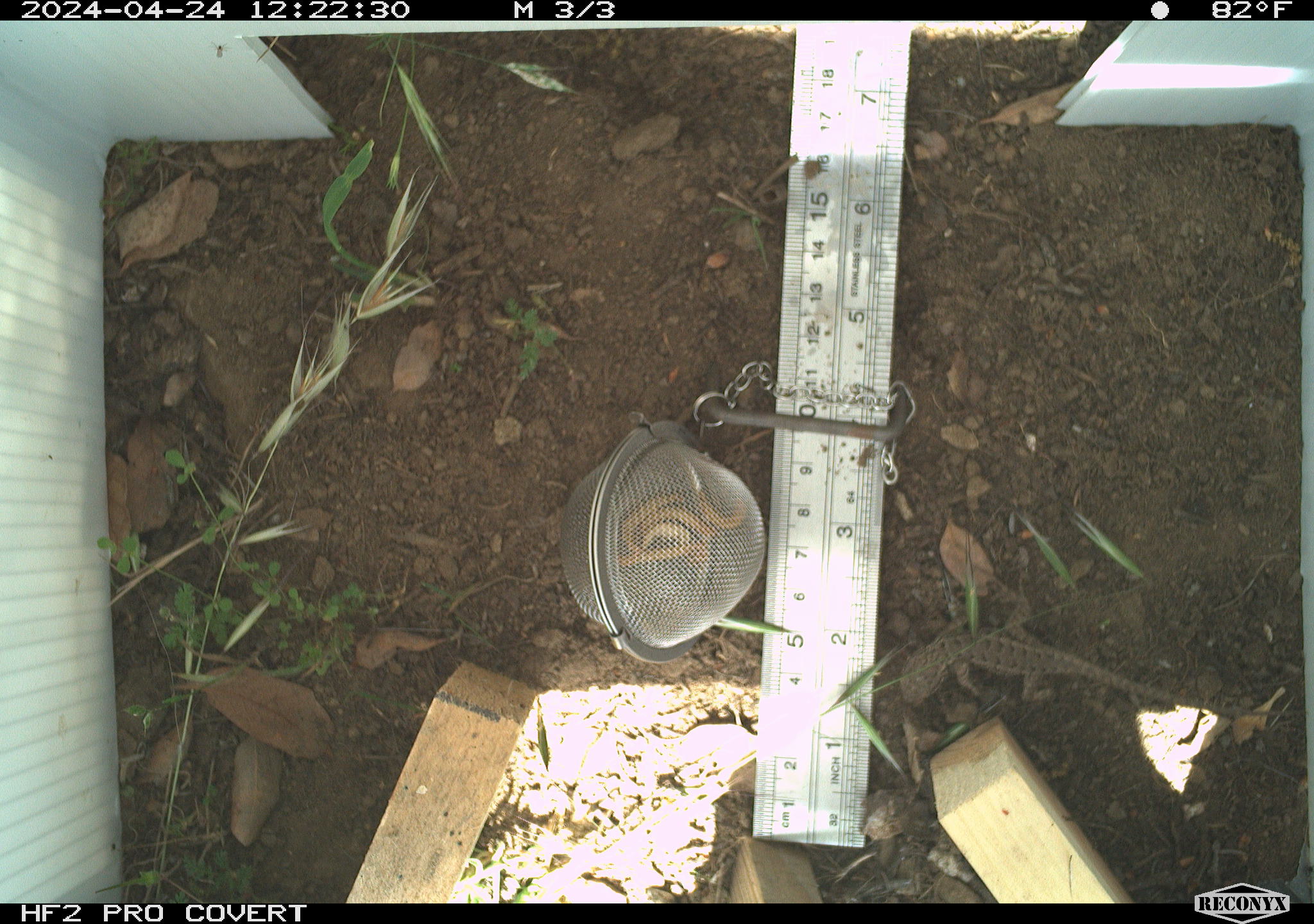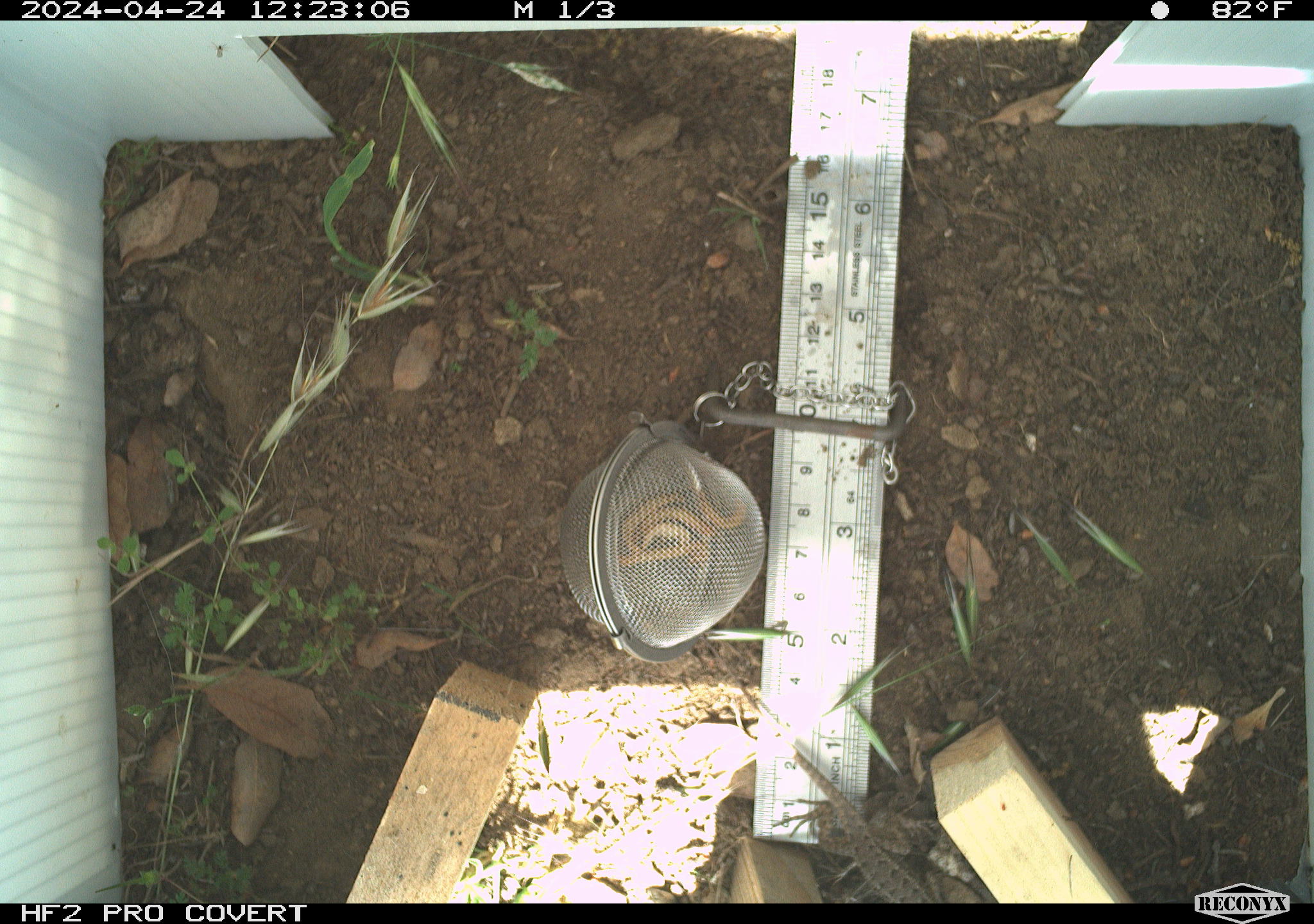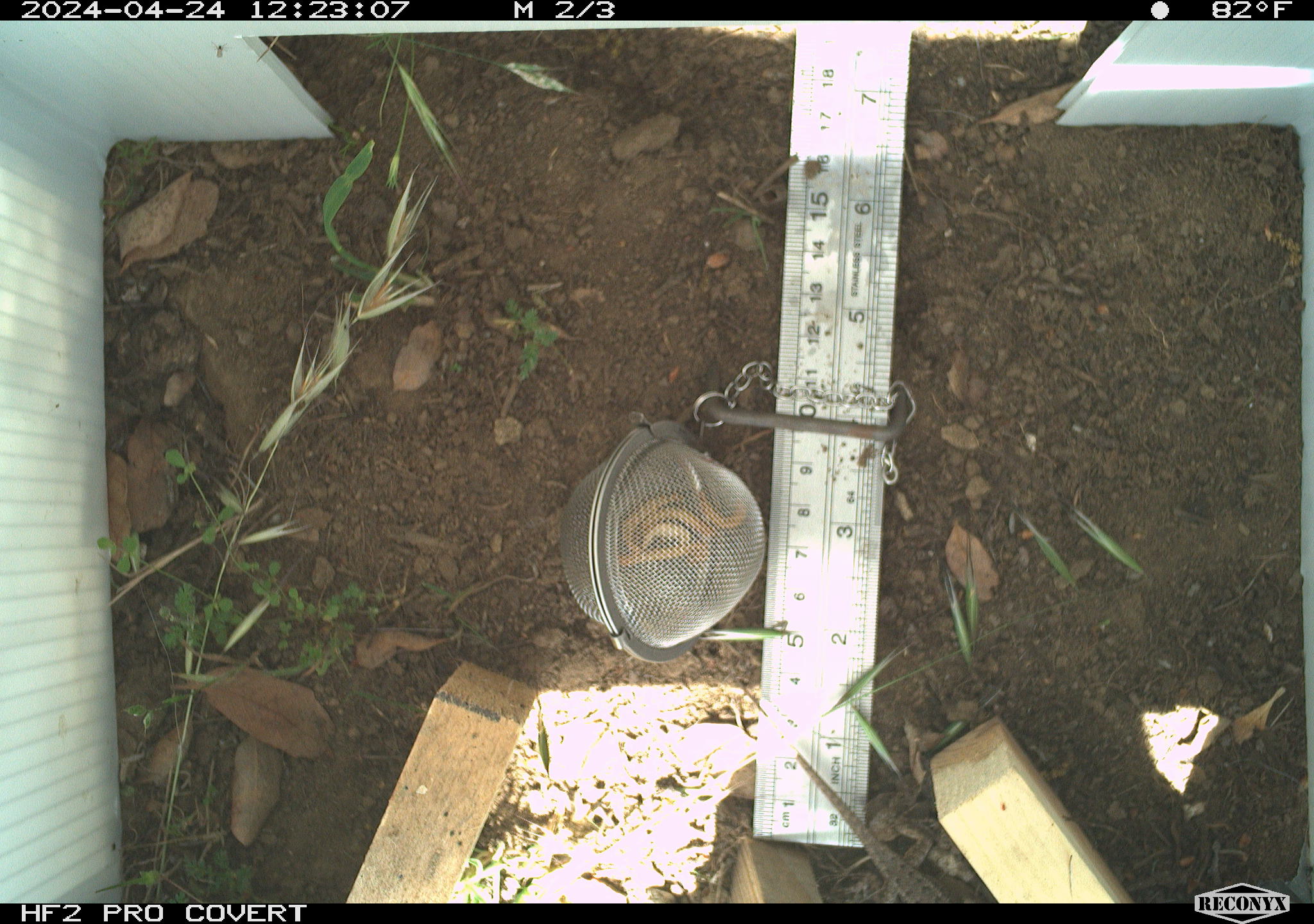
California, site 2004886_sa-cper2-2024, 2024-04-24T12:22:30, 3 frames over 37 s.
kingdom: Animalia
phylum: Chordata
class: Reptilia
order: Squamata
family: Phrynosomatidae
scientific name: Phrynosomatidae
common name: north american spiny lizards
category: sceloporus/uta species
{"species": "sceloporus/uta species (north american spiny lizards) (Phrynosomatidae)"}